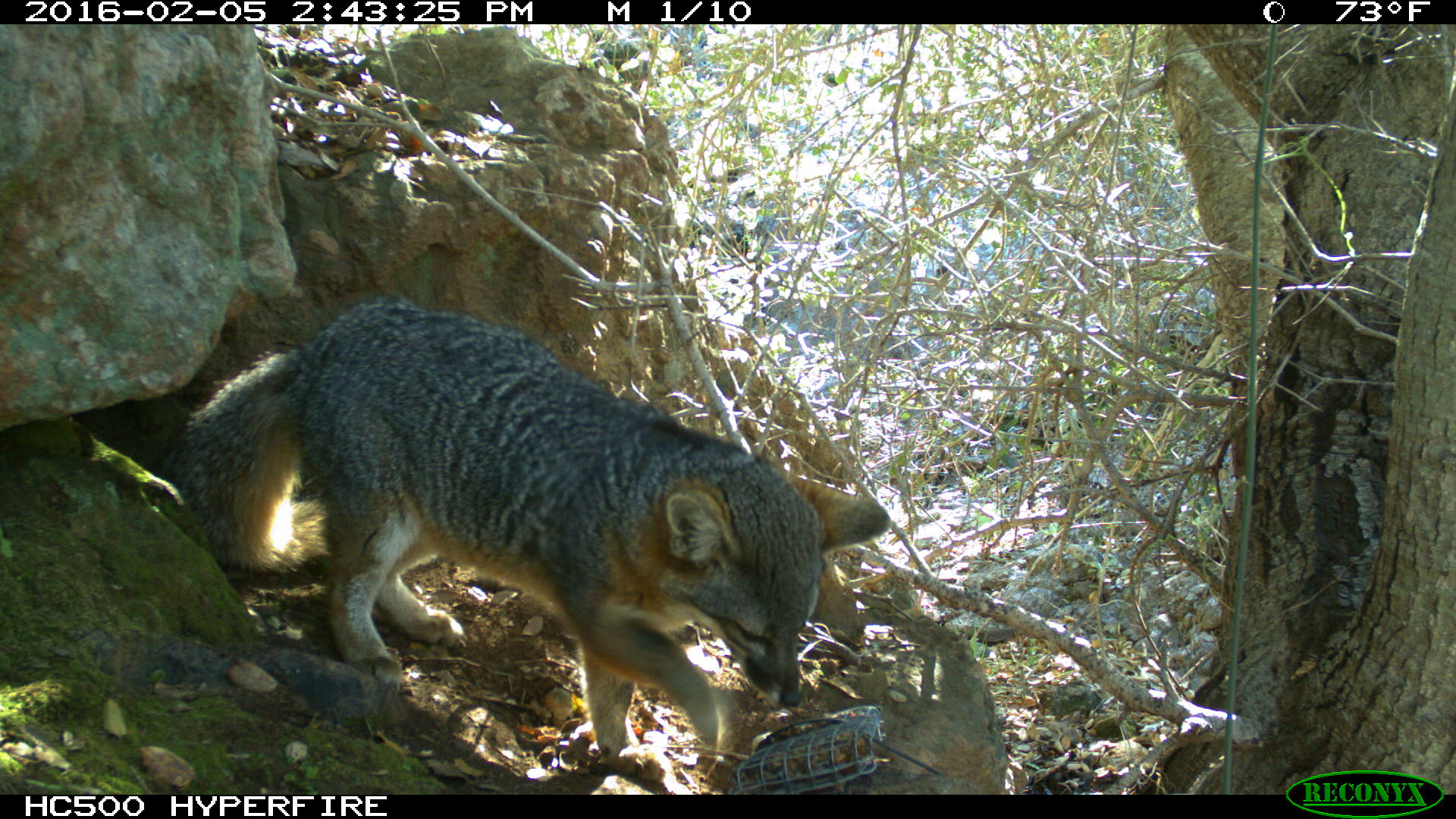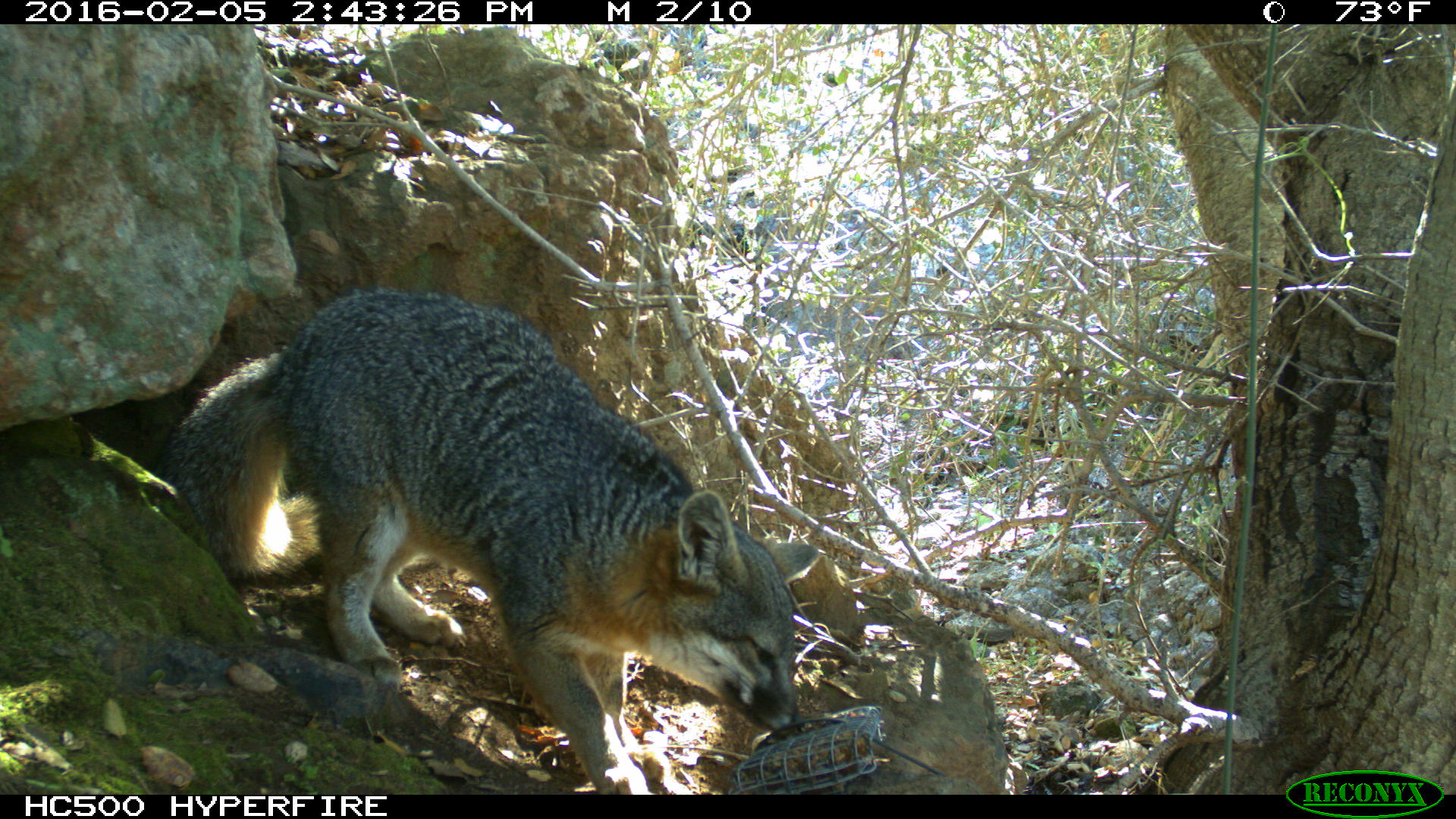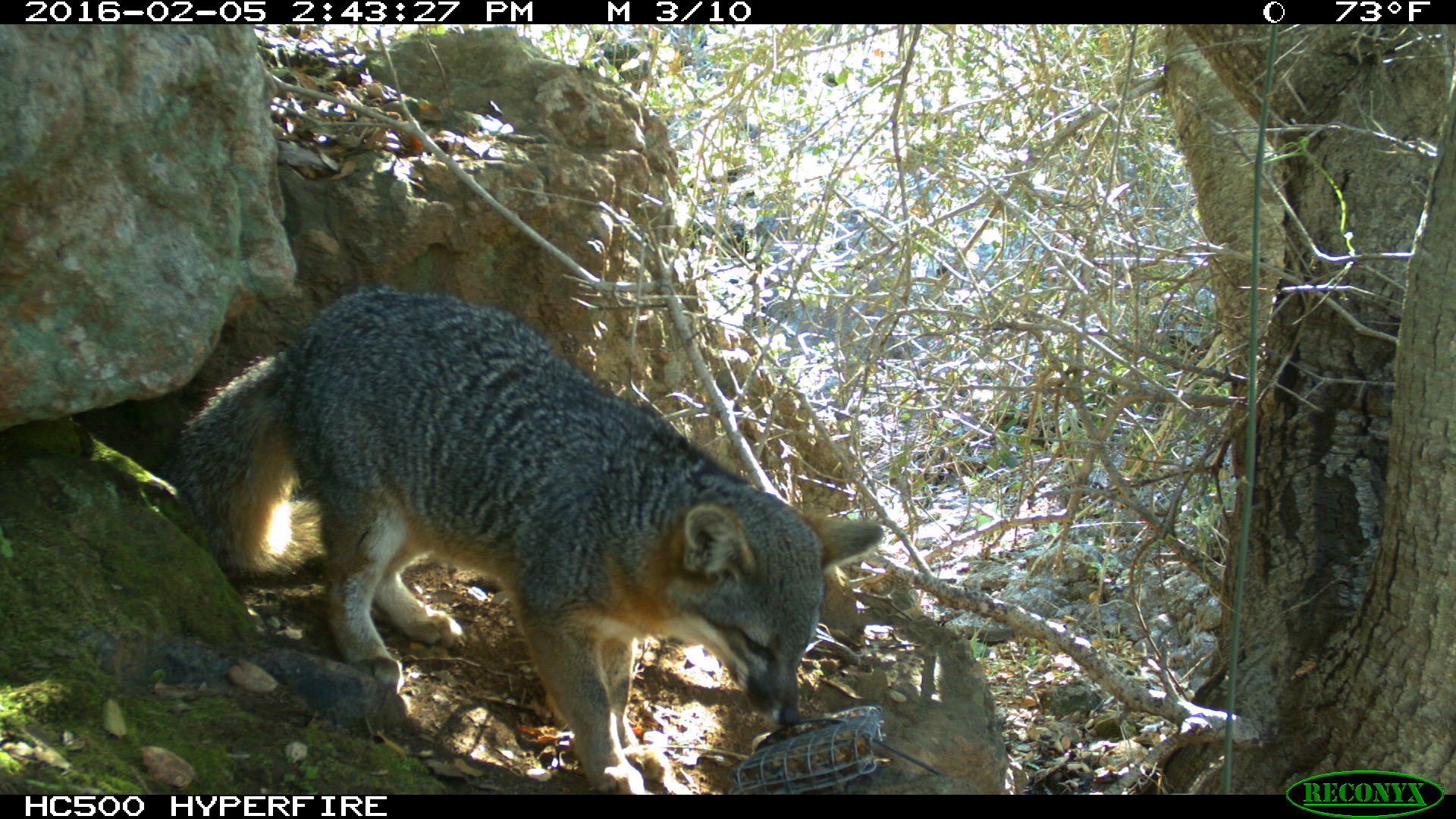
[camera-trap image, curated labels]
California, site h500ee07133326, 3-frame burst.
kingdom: Animalia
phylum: Chordata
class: Mammalia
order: Carnivora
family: Canidae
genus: Urocyon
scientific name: Urocyon littoralis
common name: island fox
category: fox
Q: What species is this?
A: Fox (island fox) (Urocyon littoralis).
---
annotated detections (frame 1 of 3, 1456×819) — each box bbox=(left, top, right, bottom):
fox: bbox=(174, 295, 891, 780)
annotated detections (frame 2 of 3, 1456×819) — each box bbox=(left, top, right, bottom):
fox: bbox=(172, 285, 823, 792)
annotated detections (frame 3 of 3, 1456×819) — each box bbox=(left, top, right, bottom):
fox: bbox=(158, 282, 884, 791)